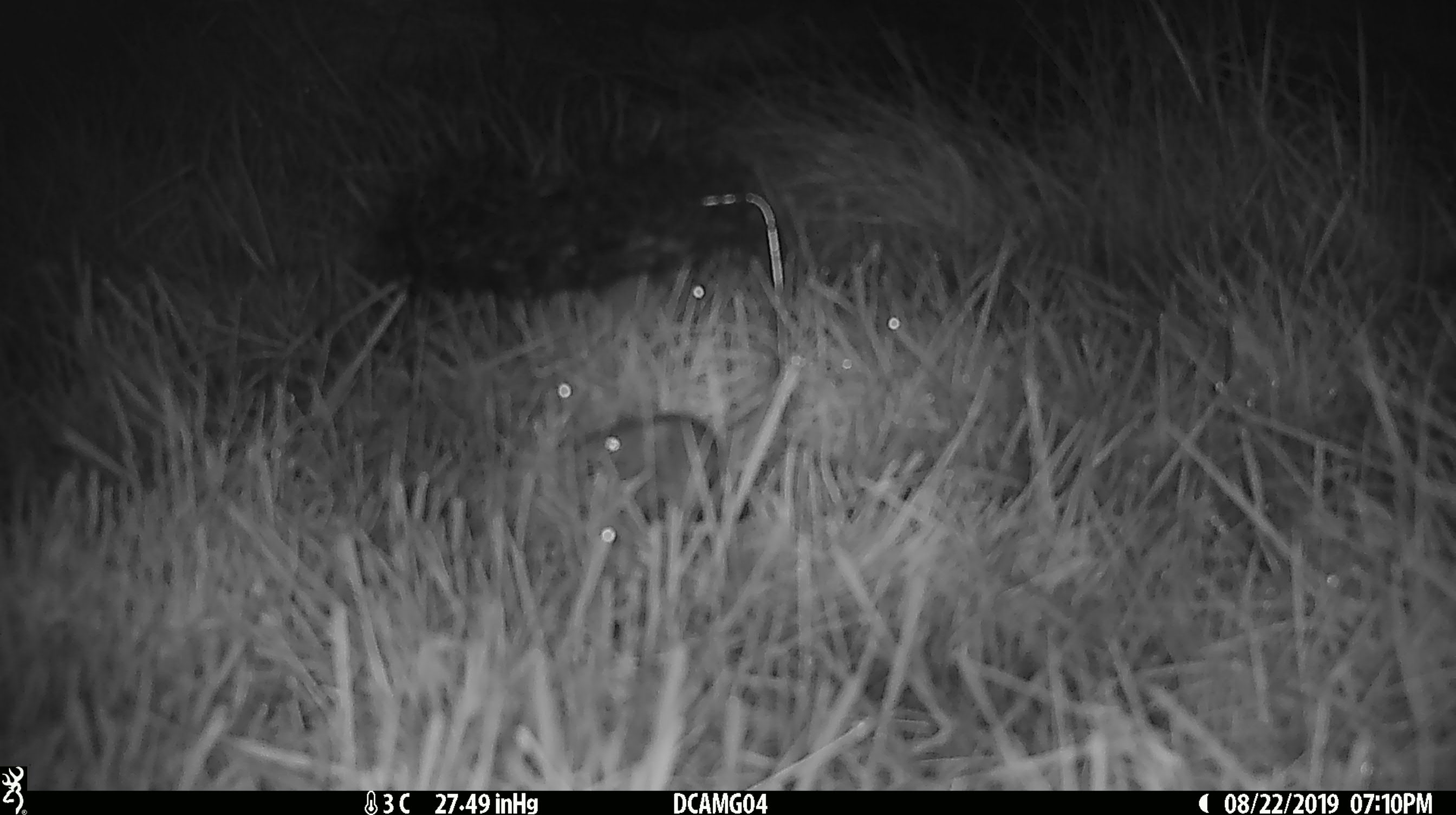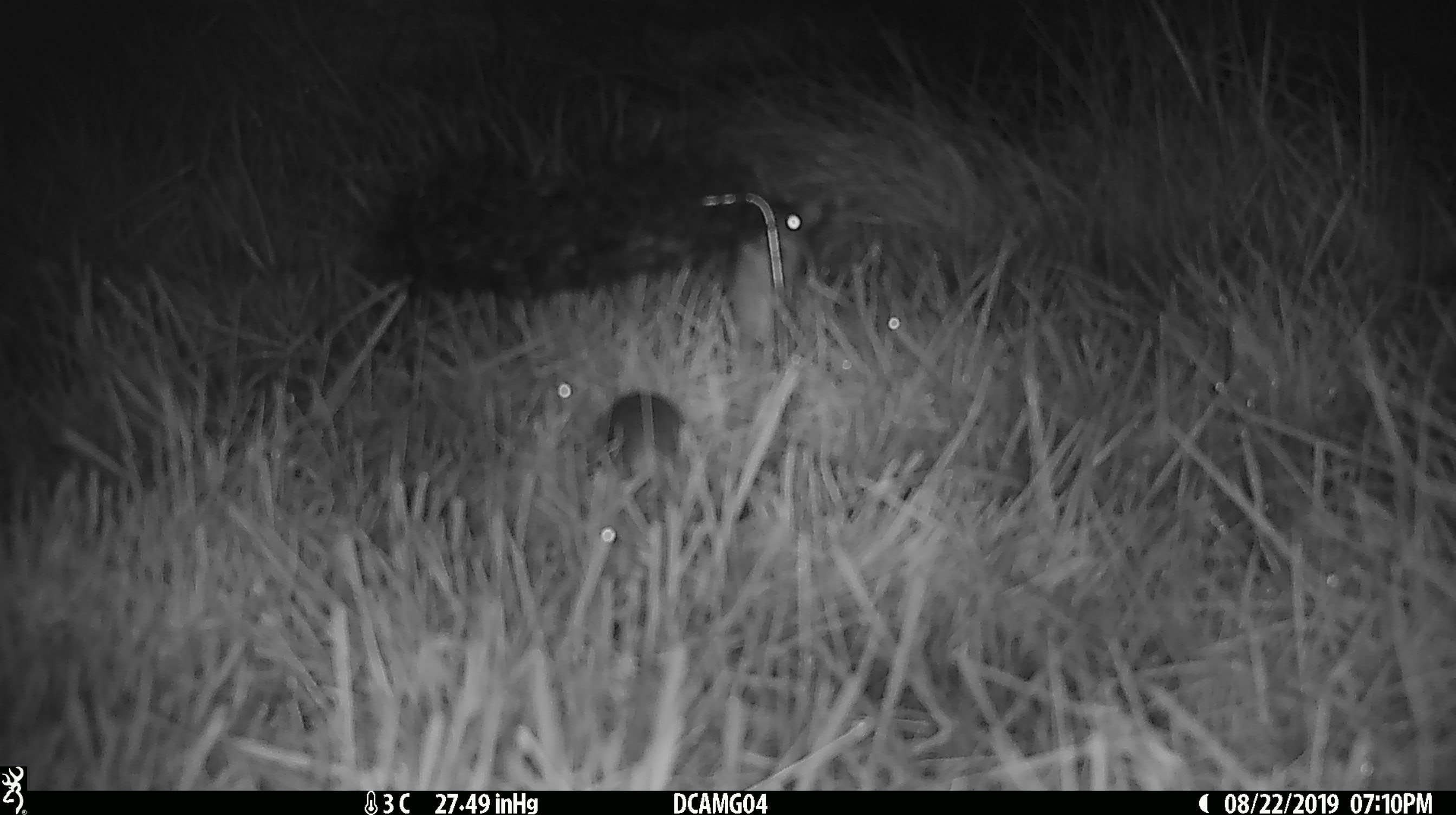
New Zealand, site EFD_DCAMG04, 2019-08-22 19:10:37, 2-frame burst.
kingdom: Animalia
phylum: Chordata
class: Mammalia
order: Rodentia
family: Muridae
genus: Mus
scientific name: Mus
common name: mouse